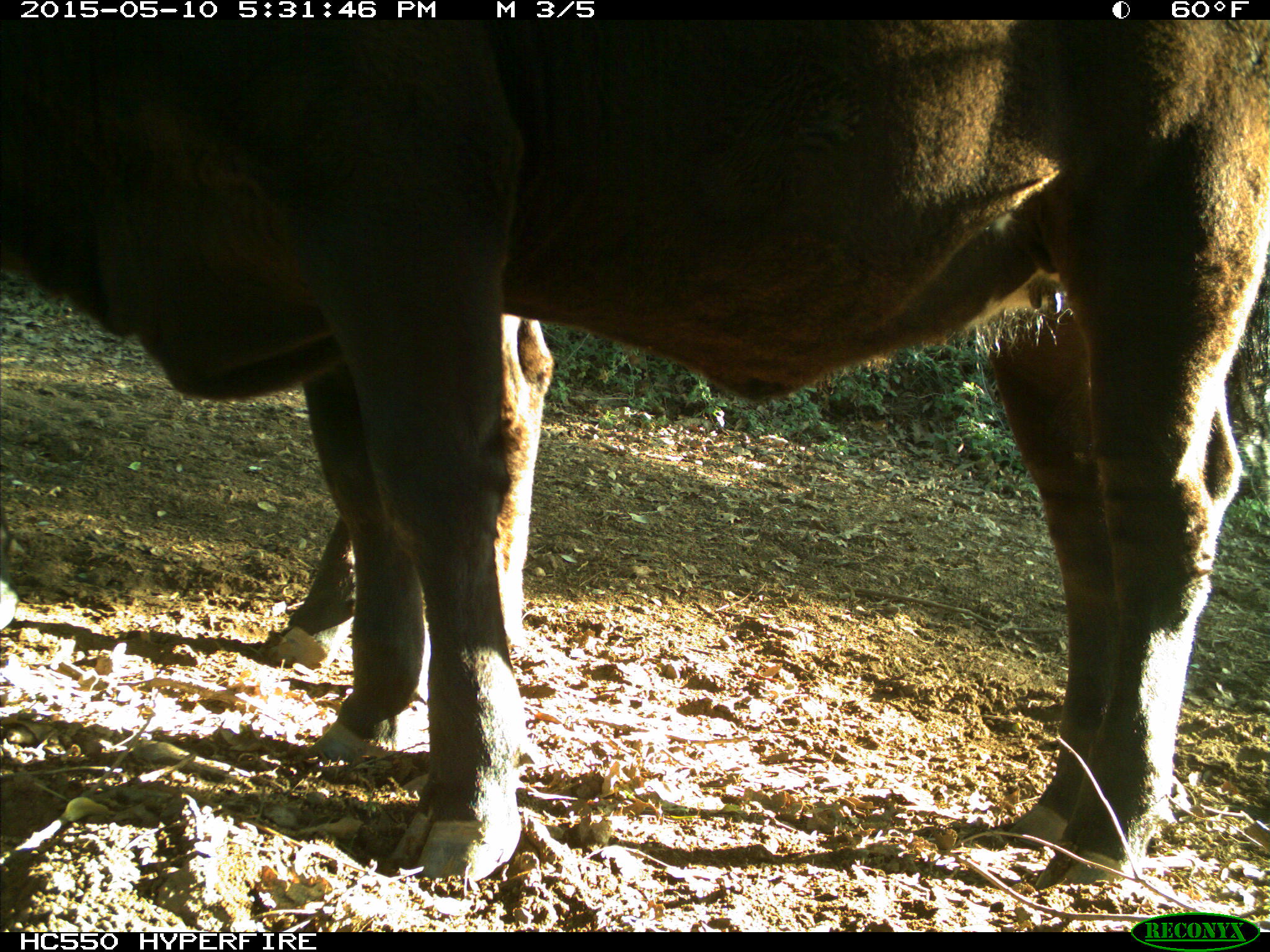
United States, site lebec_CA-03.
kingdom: Animalia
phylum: Chordata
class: Mammalia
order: Artiodactyla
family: Bovidae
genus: Bos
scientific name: Bos taurus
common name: domestic cow